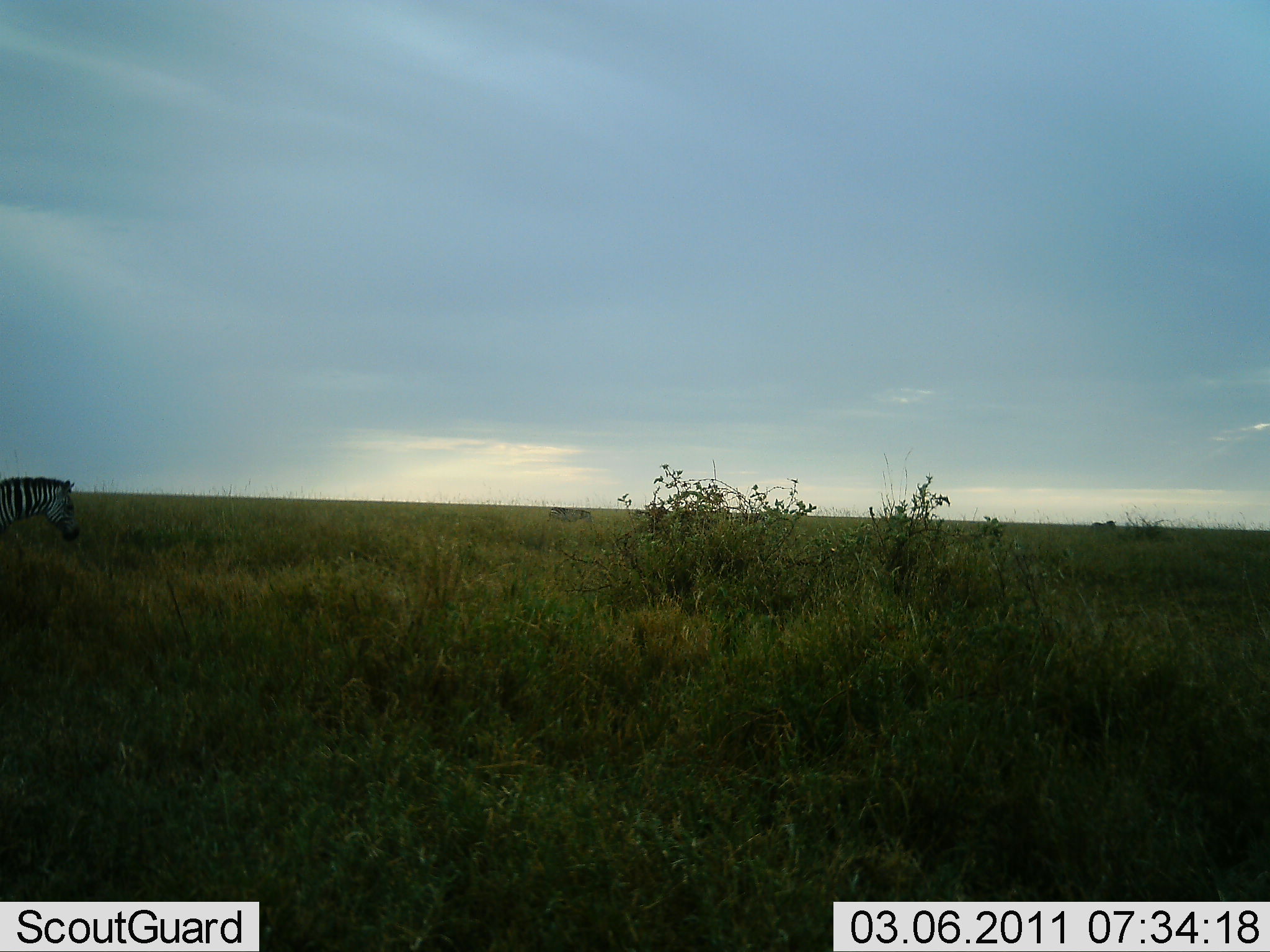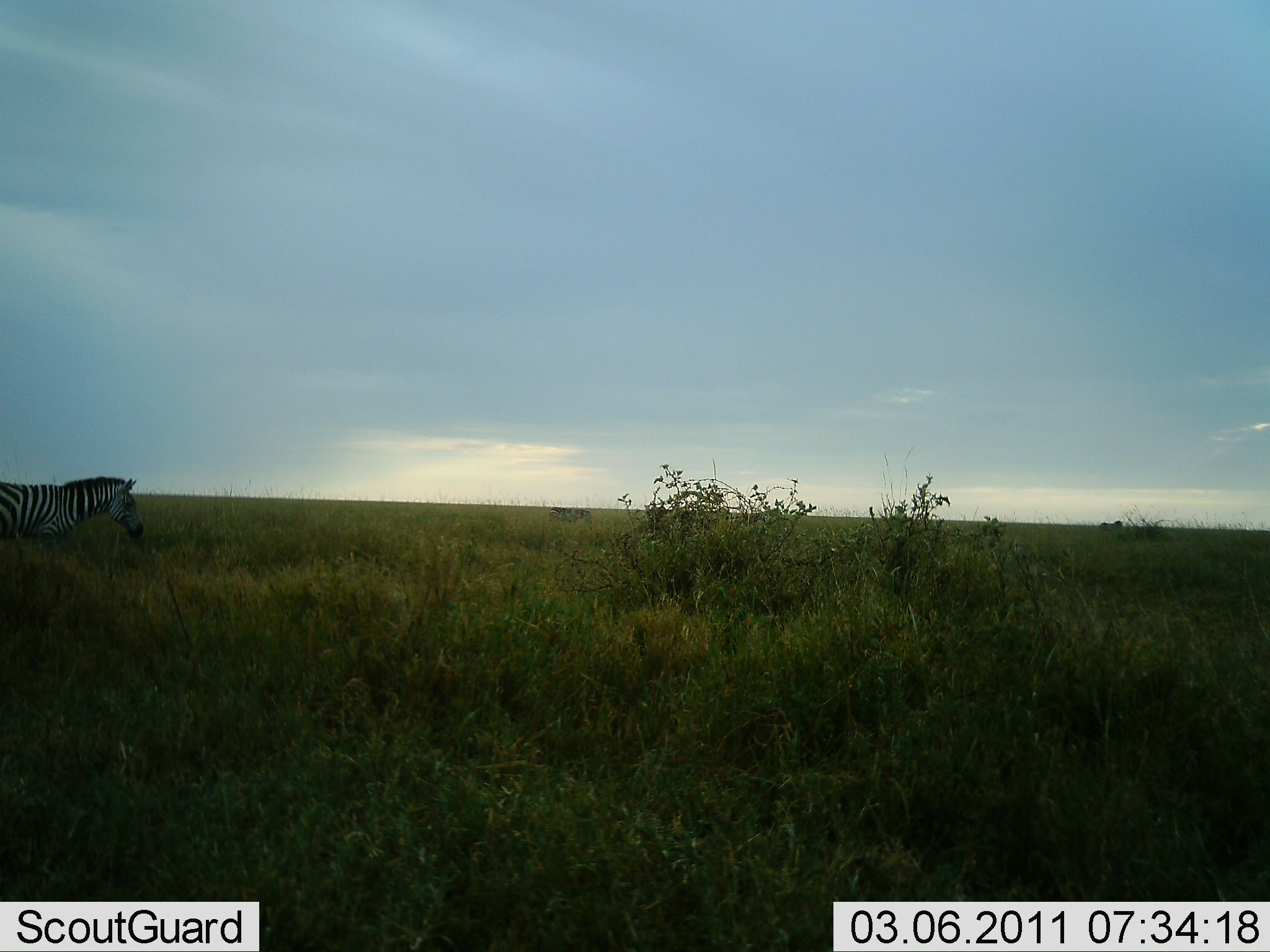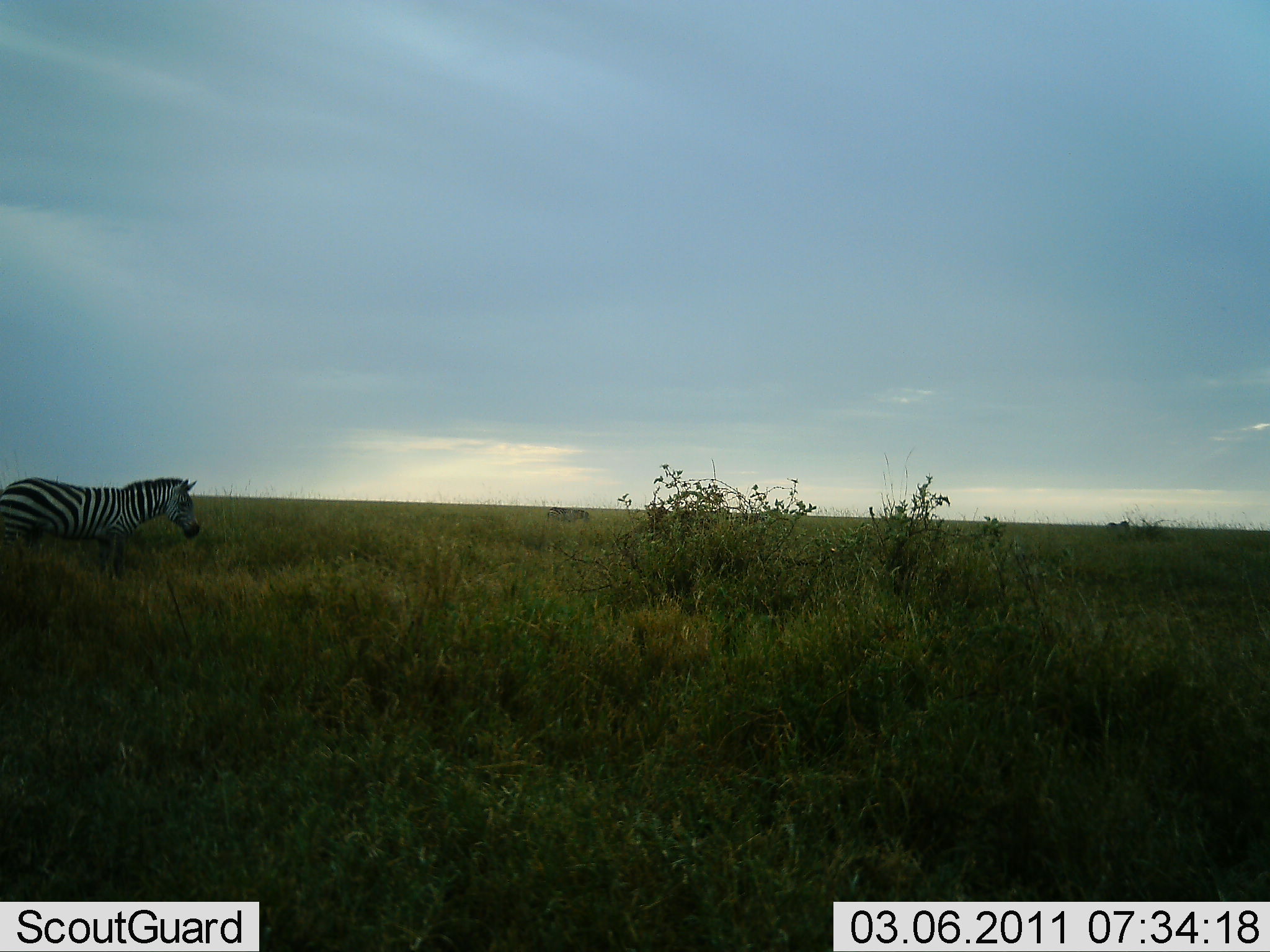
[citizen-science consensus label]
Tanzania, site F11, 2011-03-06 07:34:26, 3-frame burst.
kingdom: Animalia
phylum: Chordata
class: Mammalia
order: Perissodactyla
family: Equidae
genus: Equus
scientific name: Equus quagga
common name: plains zebra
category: zebra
Zebra (plains zebra) (Equus quagga), count 2. Behavior (volunteer vote fractions): standing 0%, resting 0%, moving 100%, interacting 0%. Young present (vote fraction): 0%. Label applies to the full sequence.